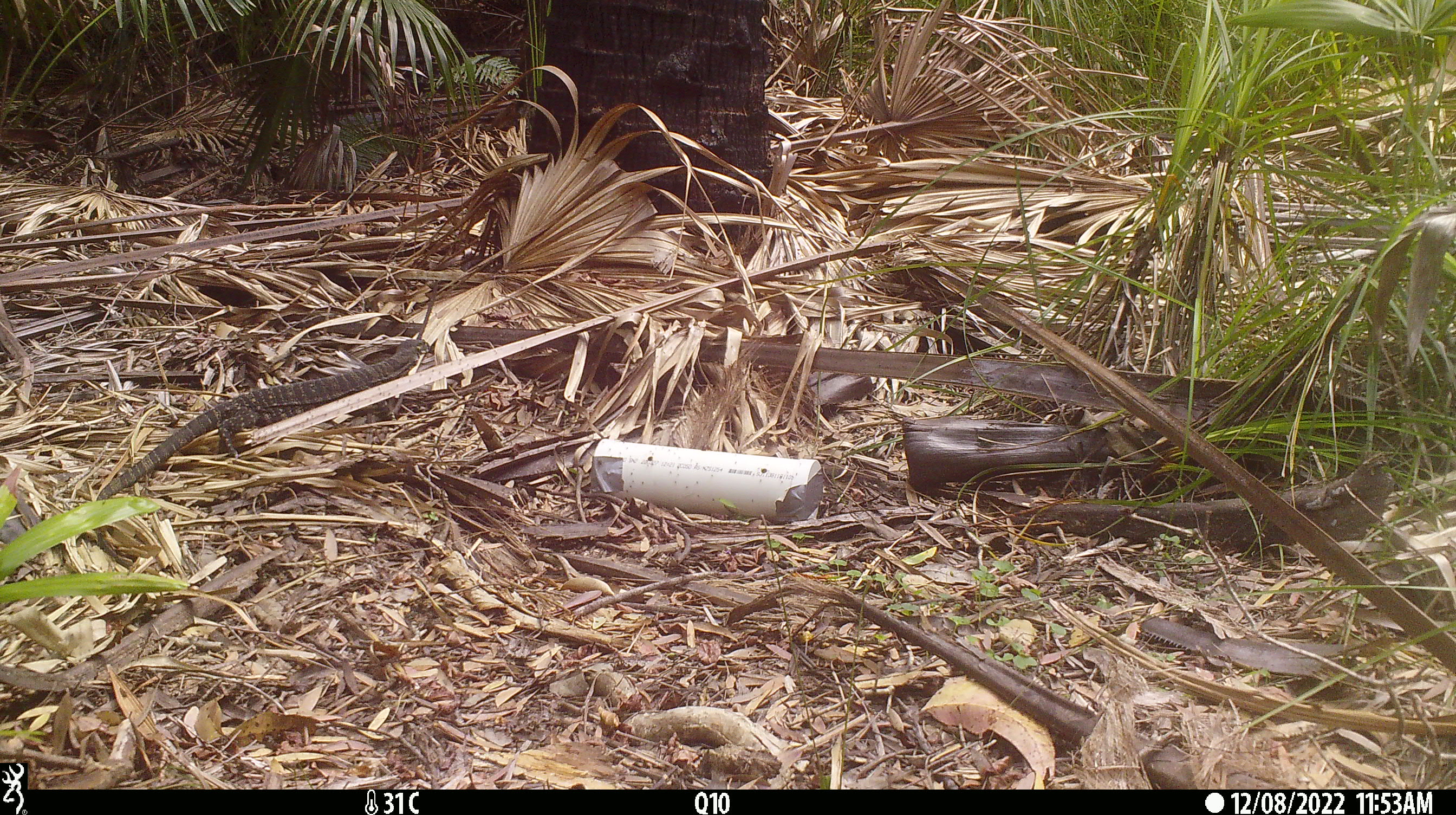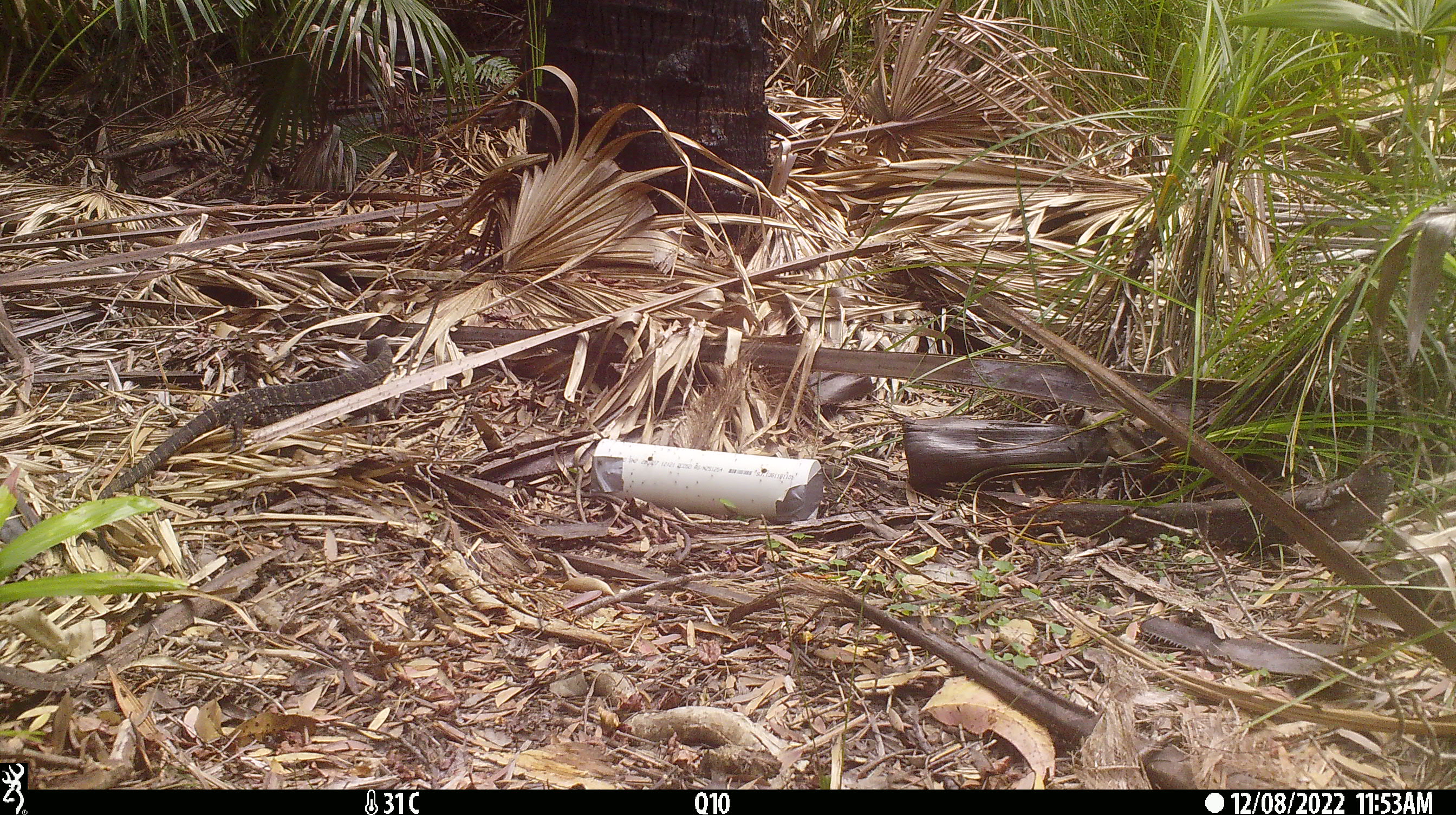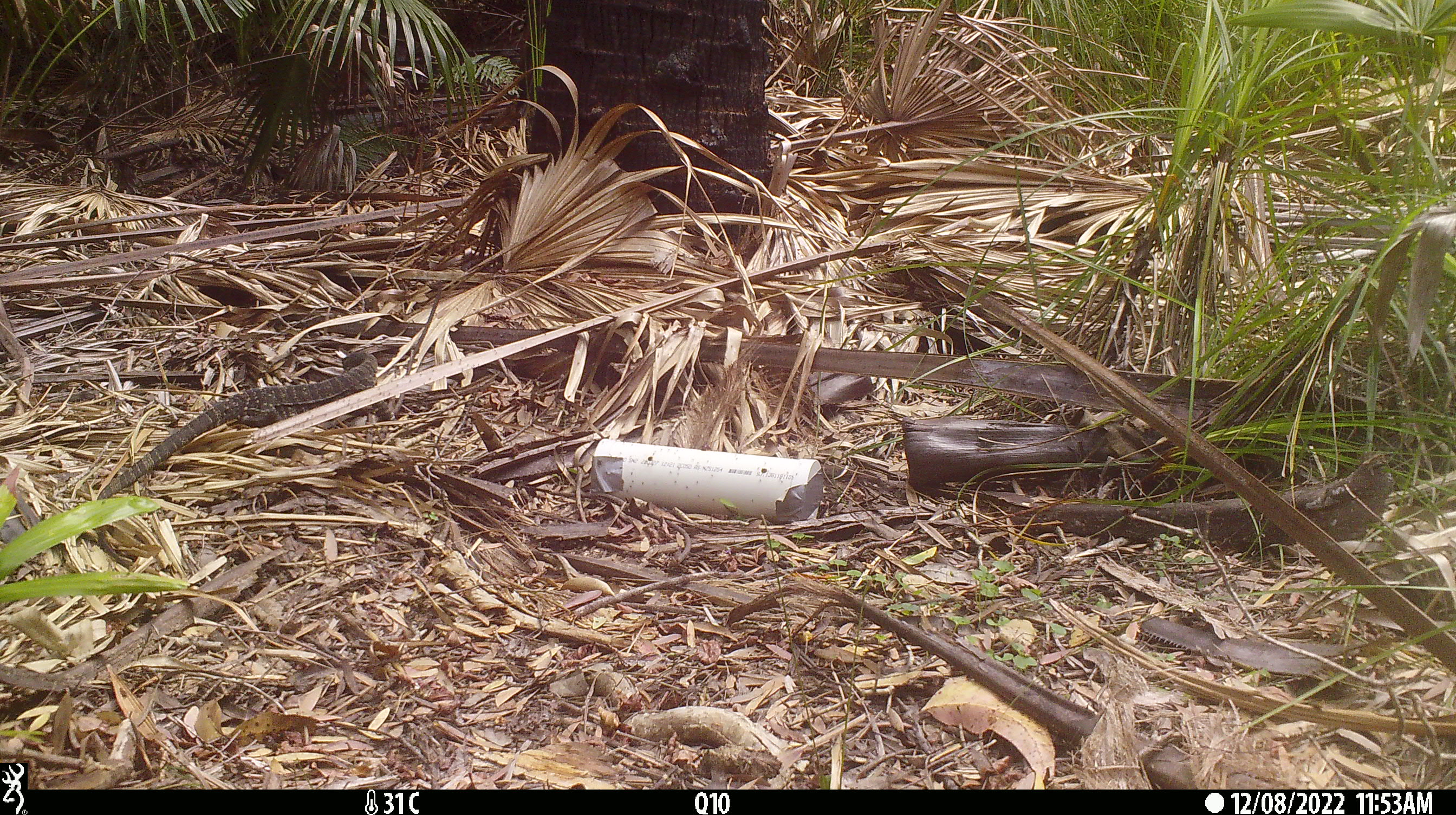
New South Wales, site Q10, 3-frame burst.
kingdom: Animalia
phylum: Chordata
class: Reptilia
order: Squamata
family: Varanidae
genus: Varanus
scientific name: Varanus varius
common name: lace monitor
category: goanna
Goanna (lace monitor) (Varanus varius).